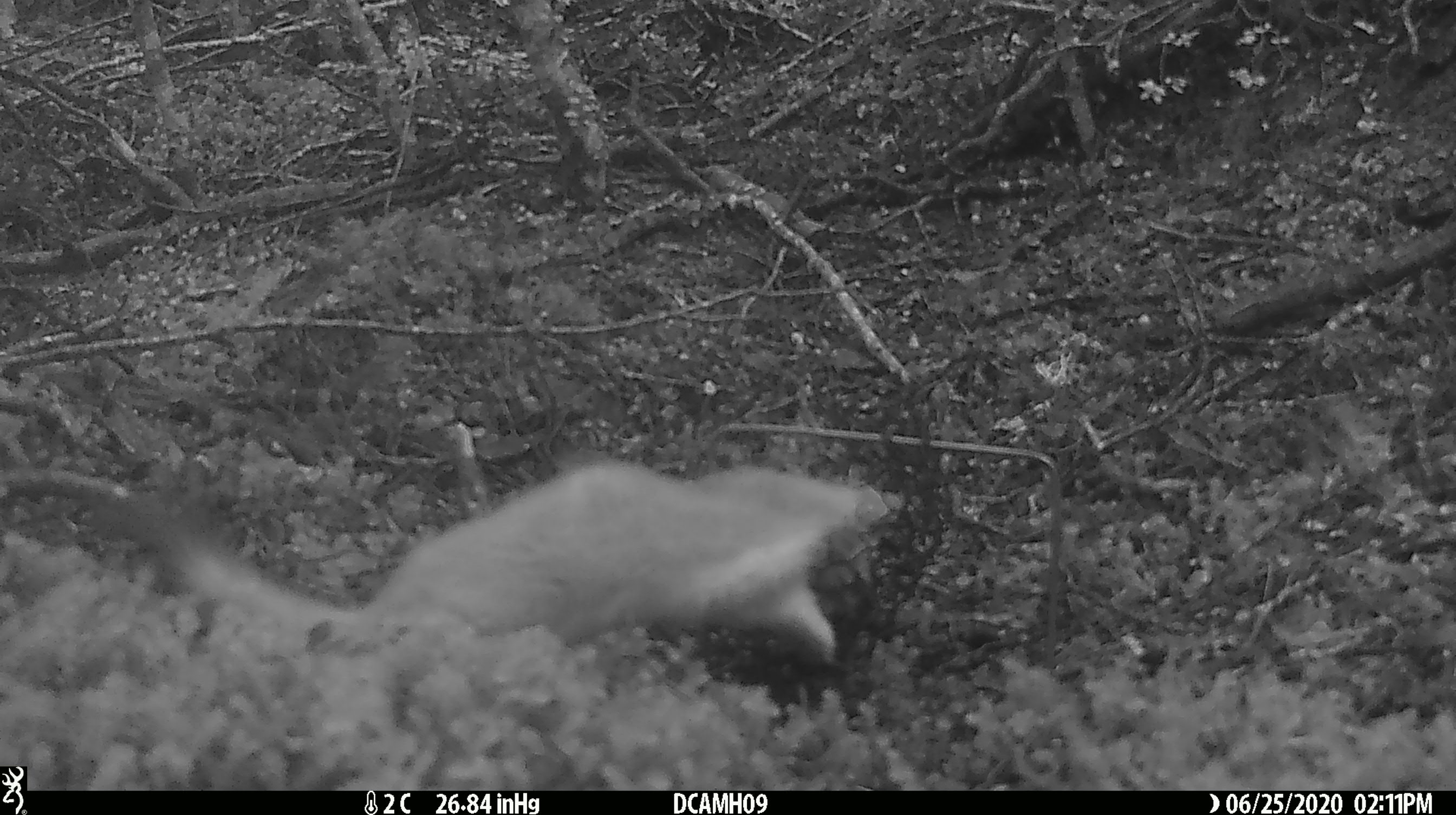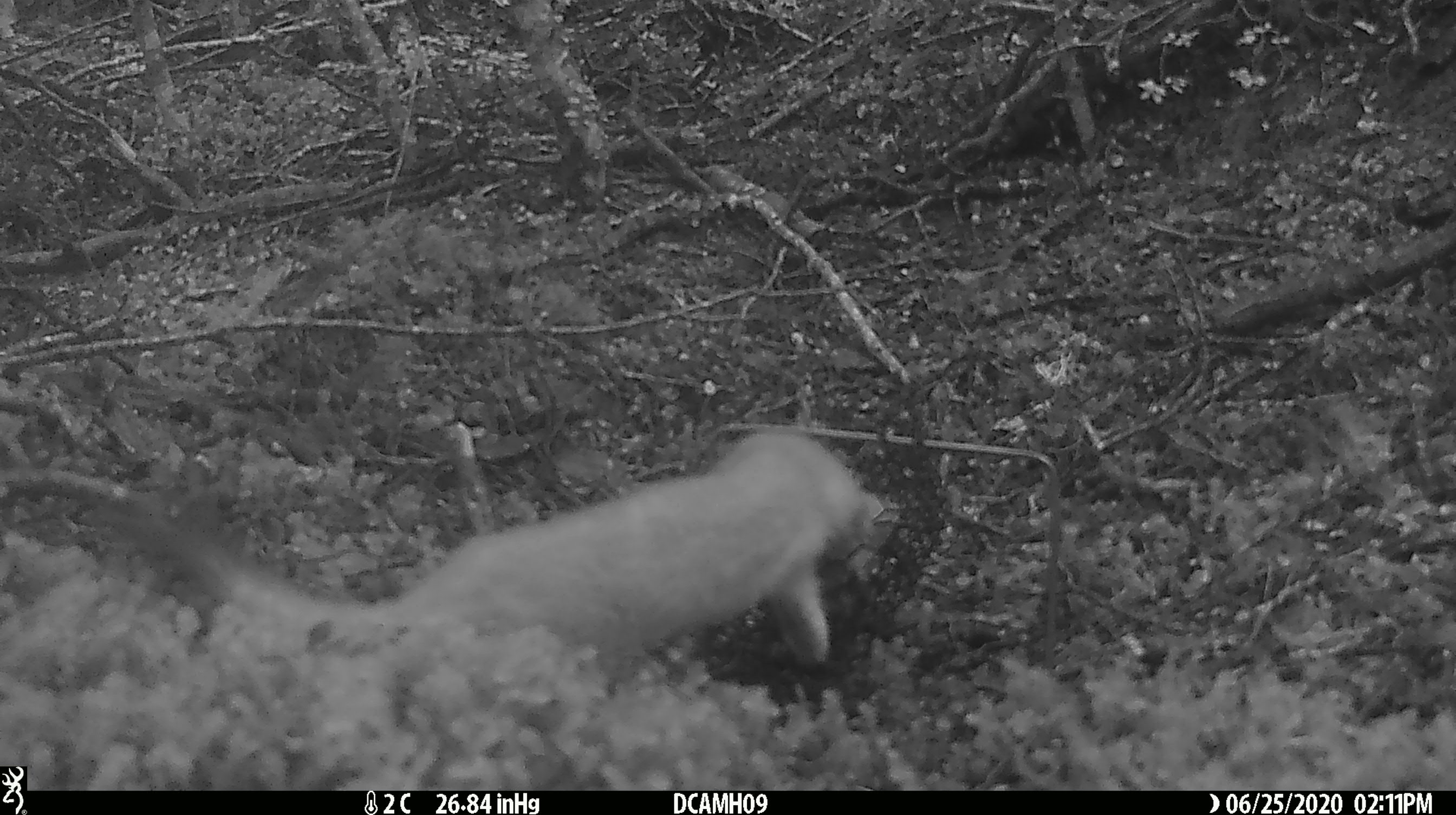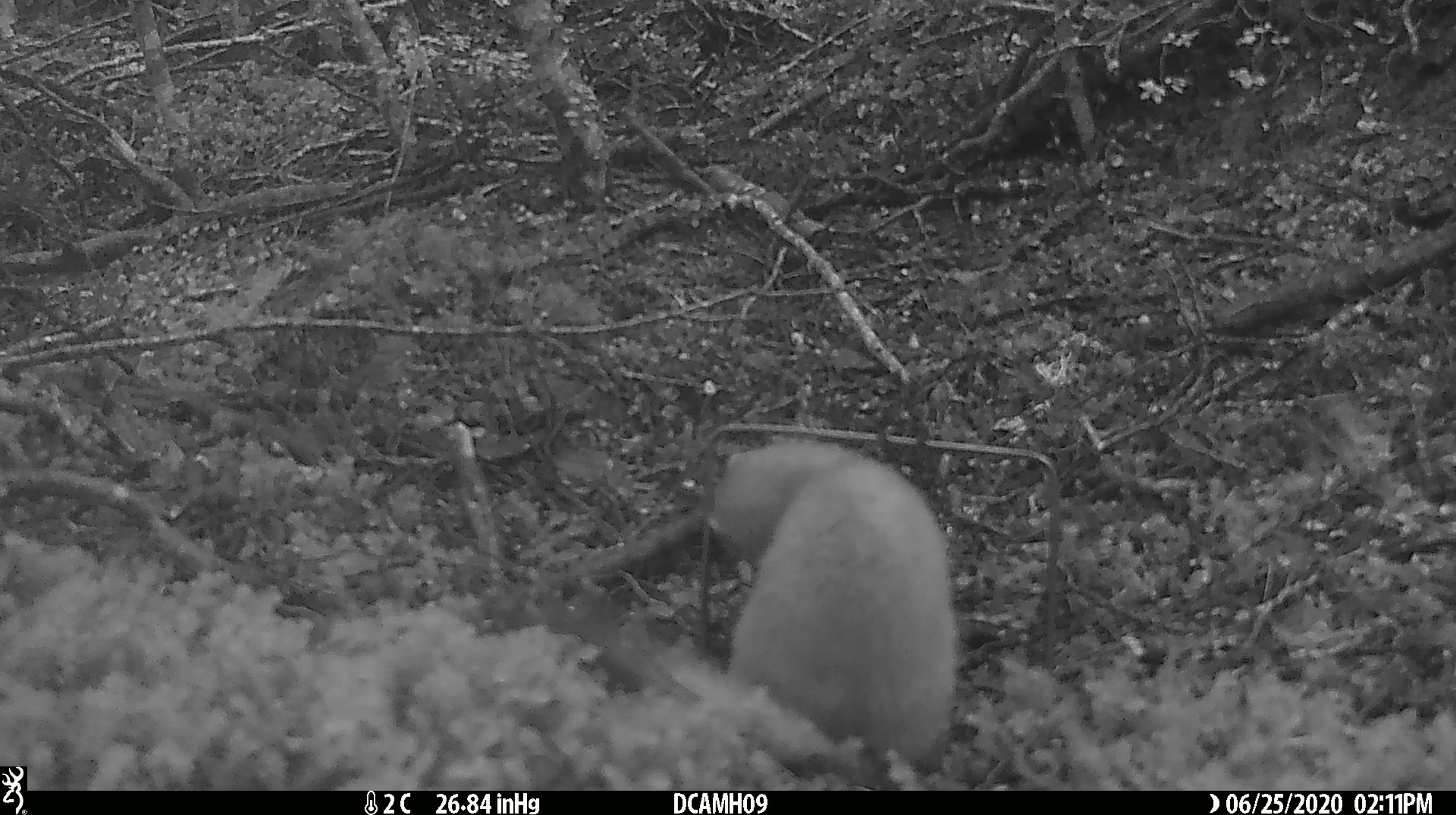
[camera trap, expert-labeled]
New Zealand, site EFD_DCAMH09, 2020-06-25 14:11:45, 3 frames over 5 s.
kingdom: Animalia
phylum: Chordata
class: Mammalia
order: Carnivora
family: Mustelidae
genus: Mustela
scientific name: Mustela erminea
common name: stoat